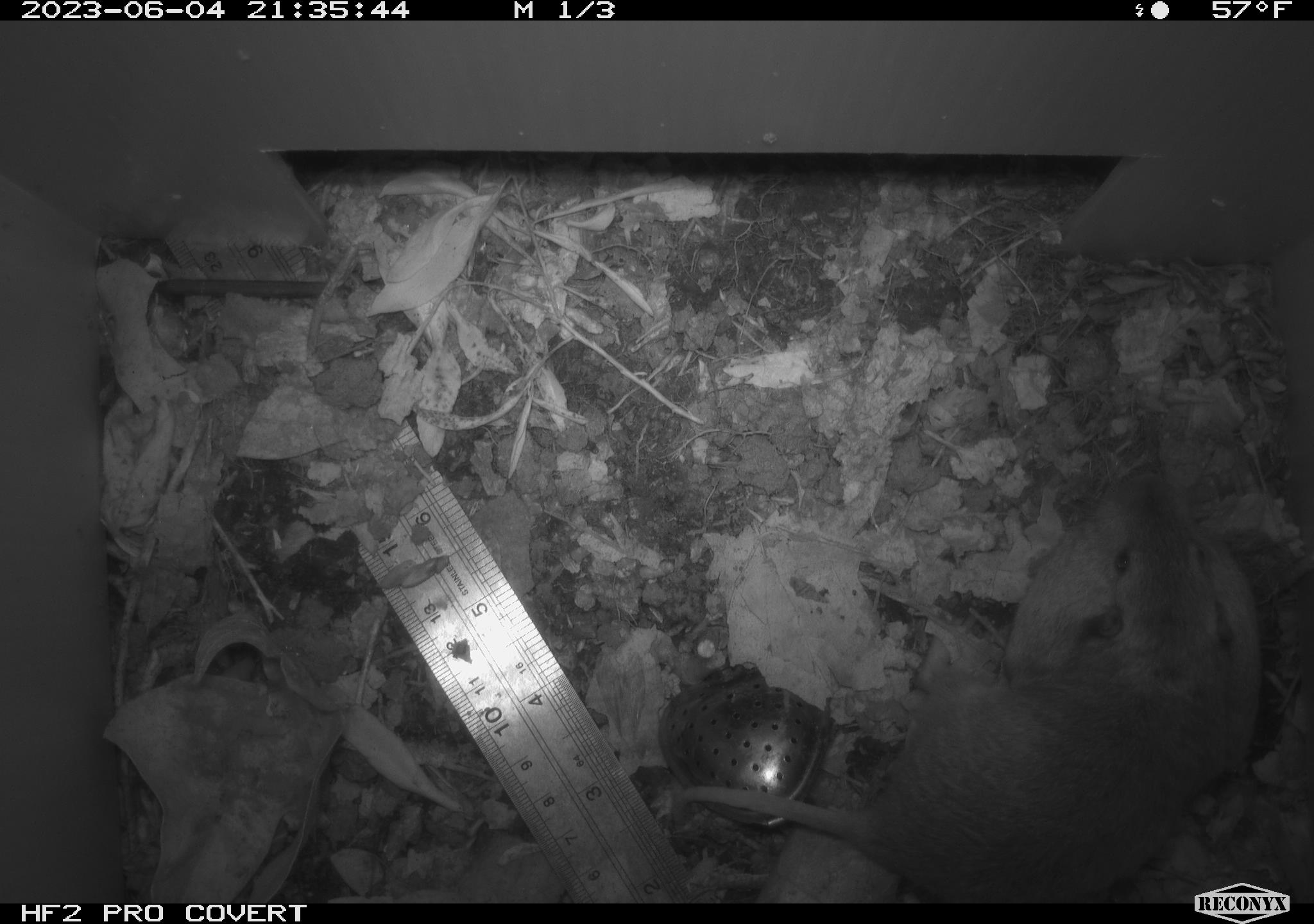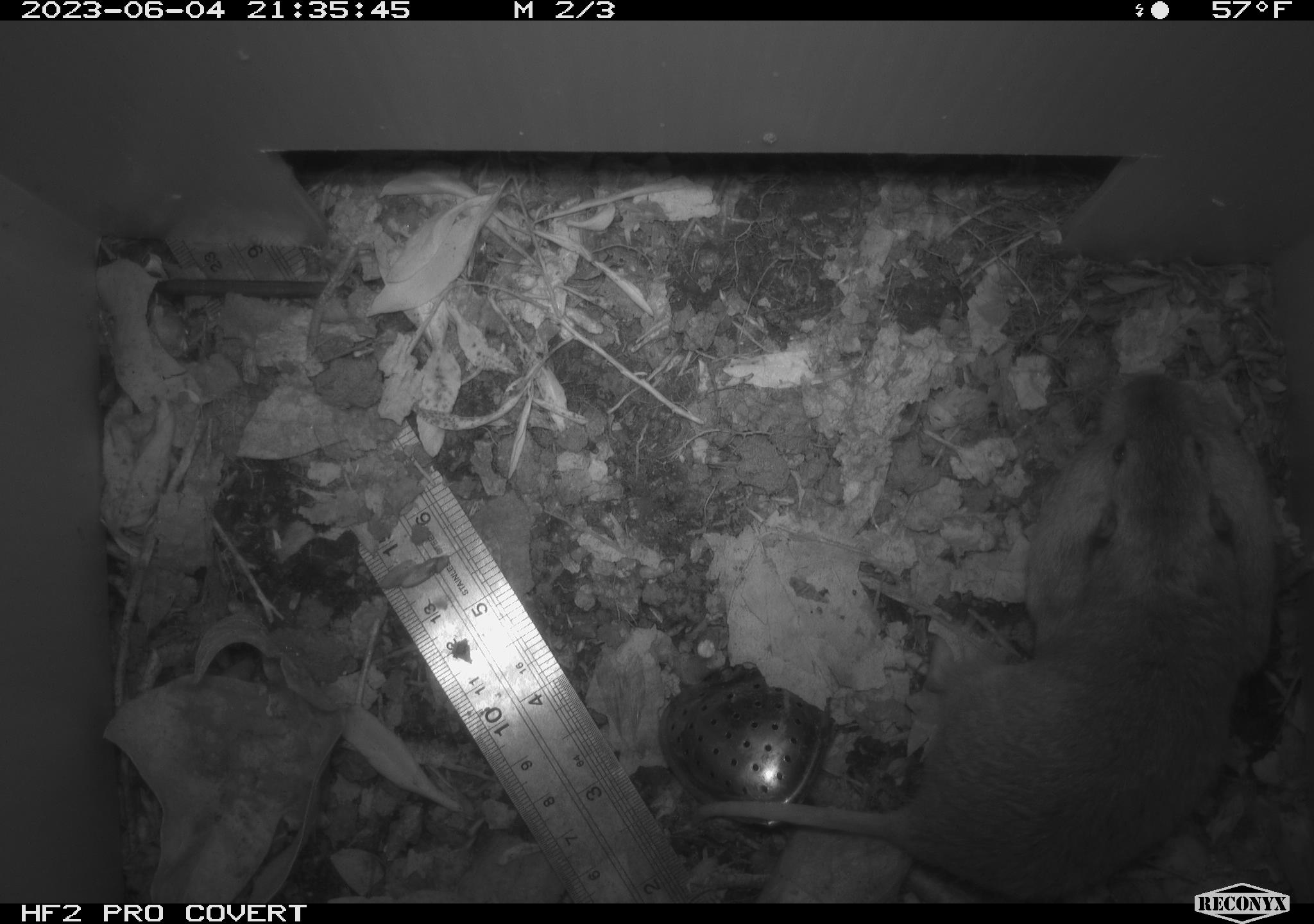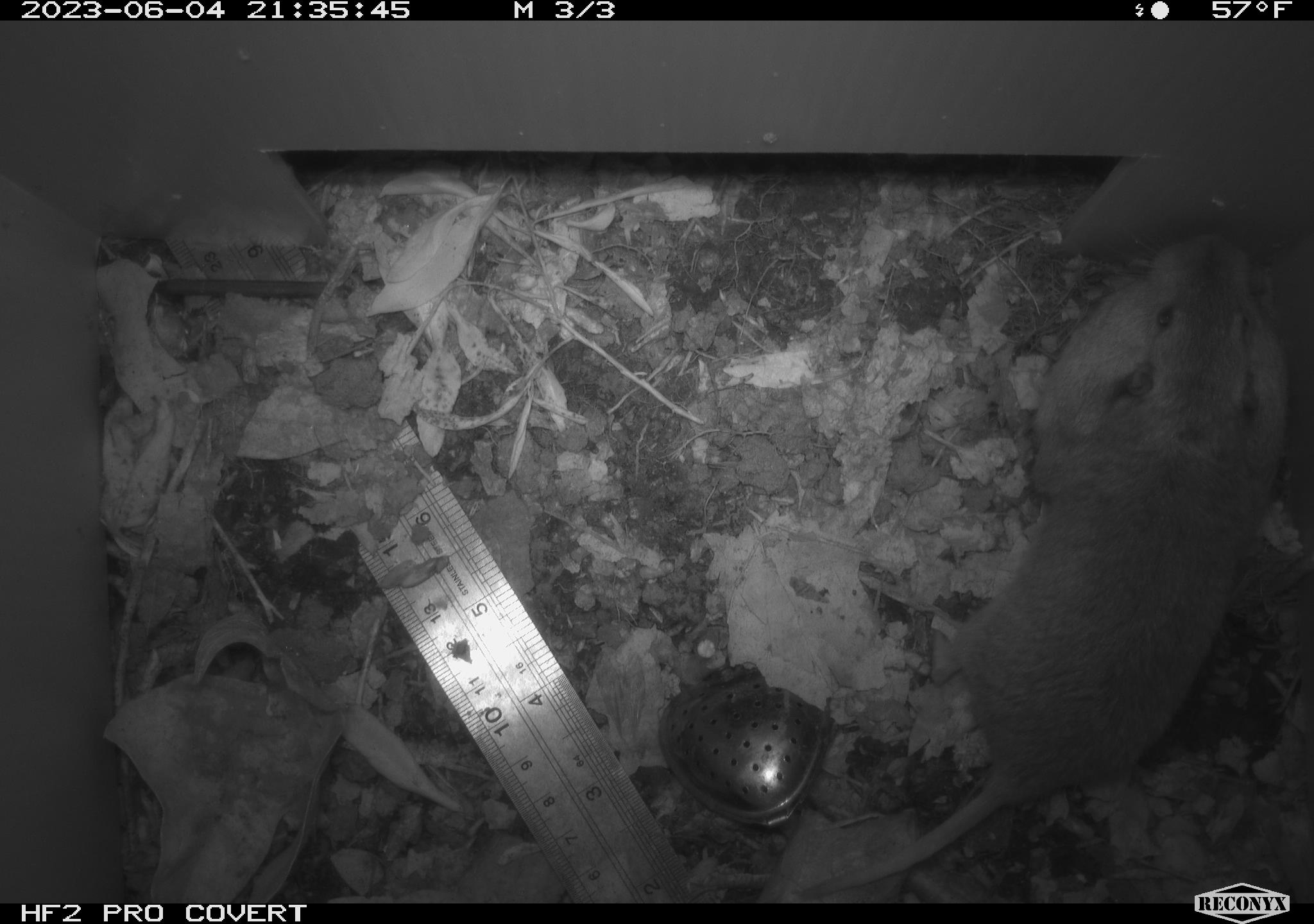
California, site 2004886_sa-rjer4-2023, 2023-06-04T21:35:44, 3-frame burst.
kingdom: Animalia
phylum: Chordata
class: Mammalia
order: Rodentia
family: Geomyidae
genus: Megascapheus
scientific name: Megascapheus bottae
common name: botta's pocket gopher